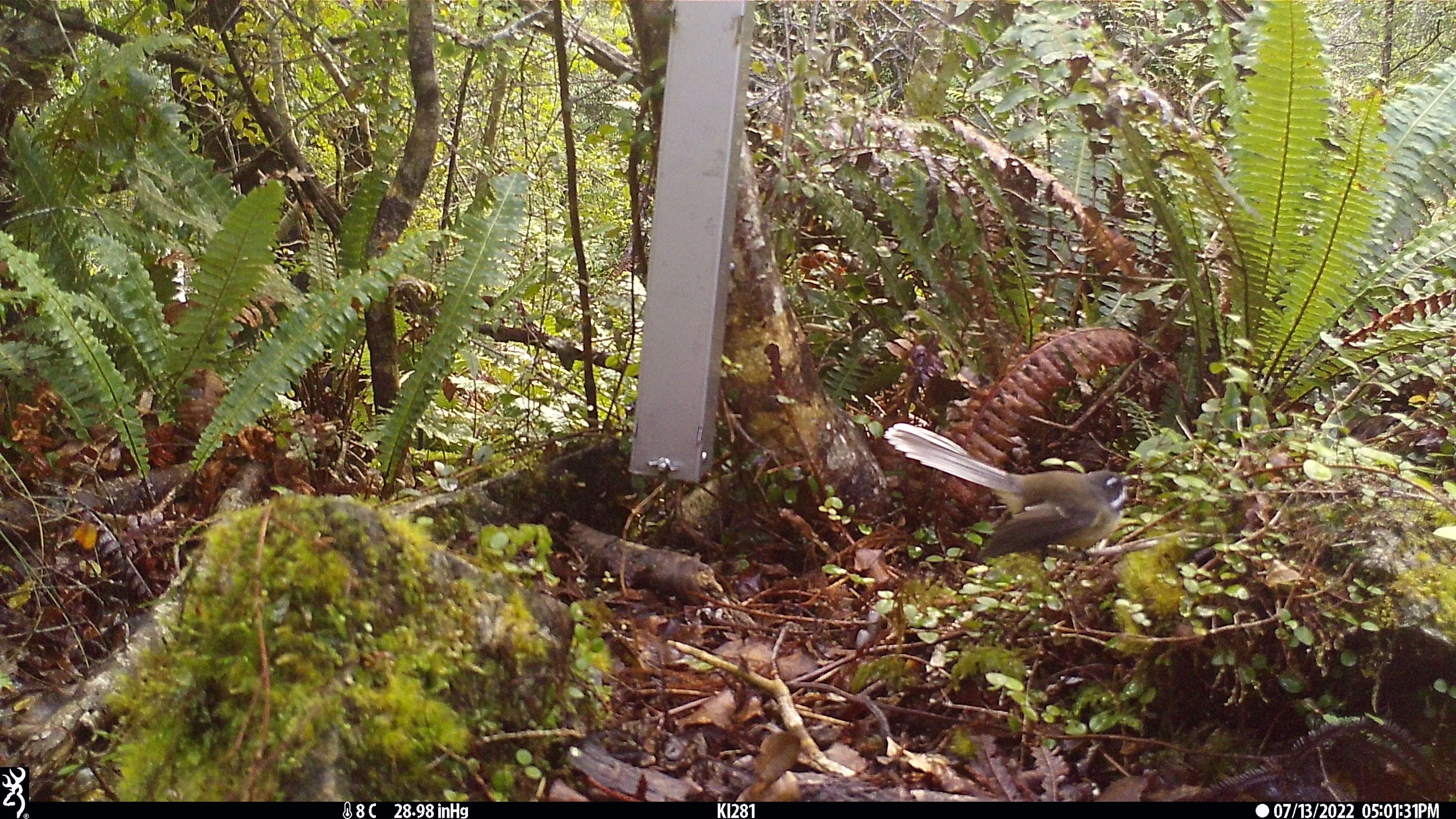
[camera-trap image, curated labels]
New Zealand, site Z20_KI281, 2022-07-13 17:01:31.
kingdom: Animalia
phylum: Chordata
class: Aves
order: Passeriformes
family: Rhipiduridae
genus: Rhipidura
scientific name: Rhipidura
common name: fantails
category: fantail